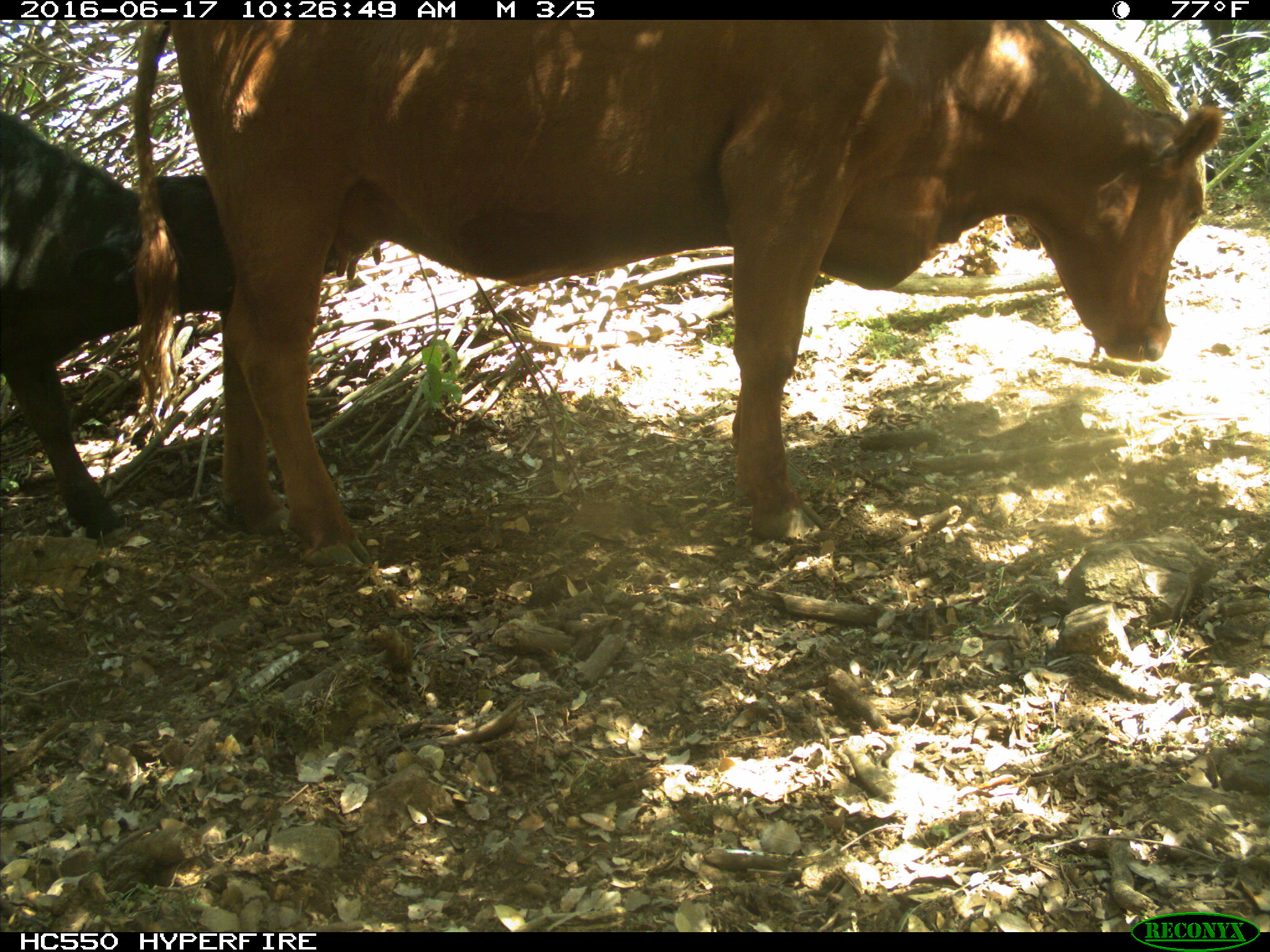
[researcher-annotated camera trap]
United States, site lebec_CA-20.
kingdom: Animalia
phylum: Chordata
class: Mammalia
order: Artiodactyla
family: Bovidae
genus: Bos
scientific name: Bos taurus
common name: domestic cow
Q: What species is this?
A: Bos taurus (domestic cow).